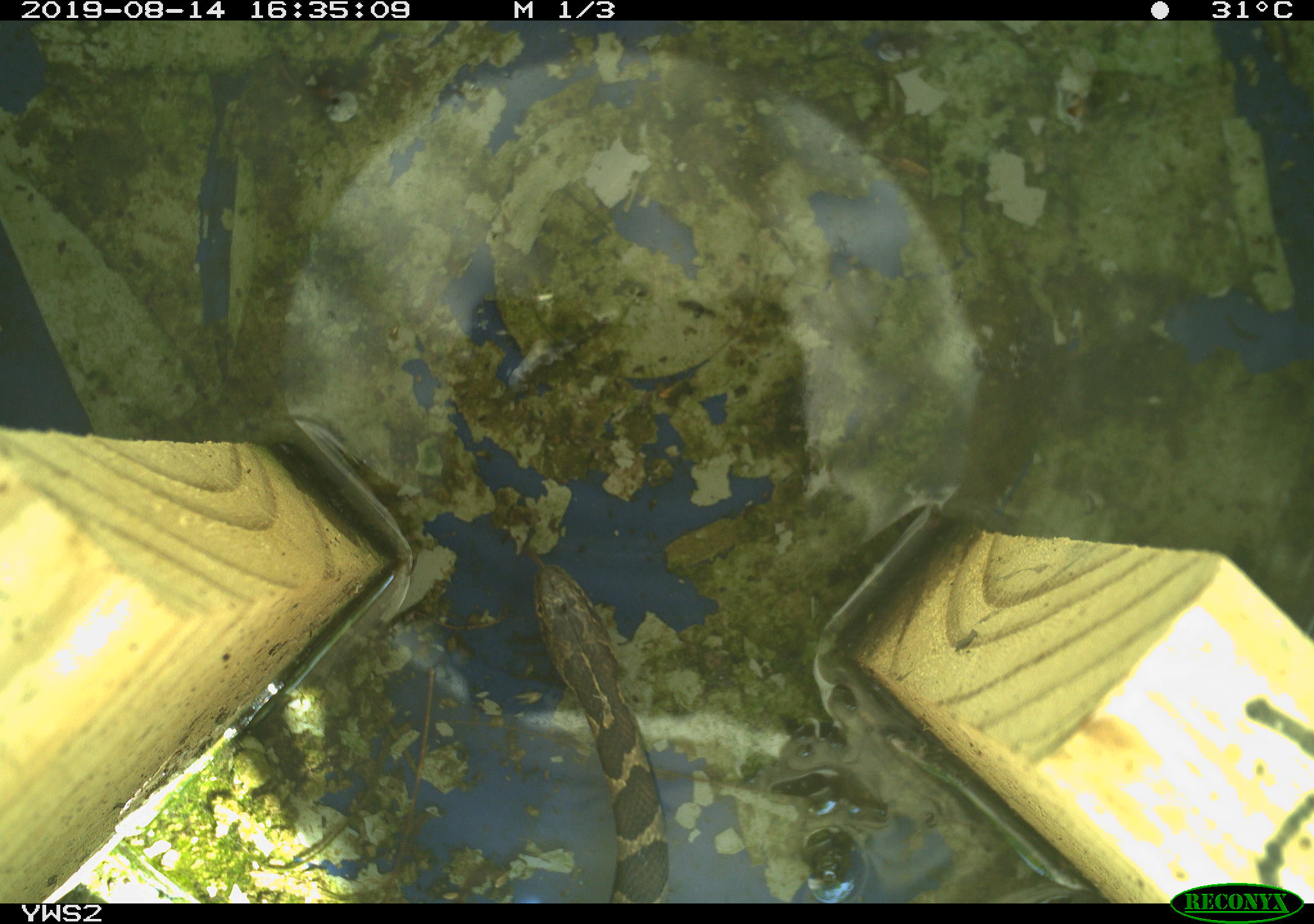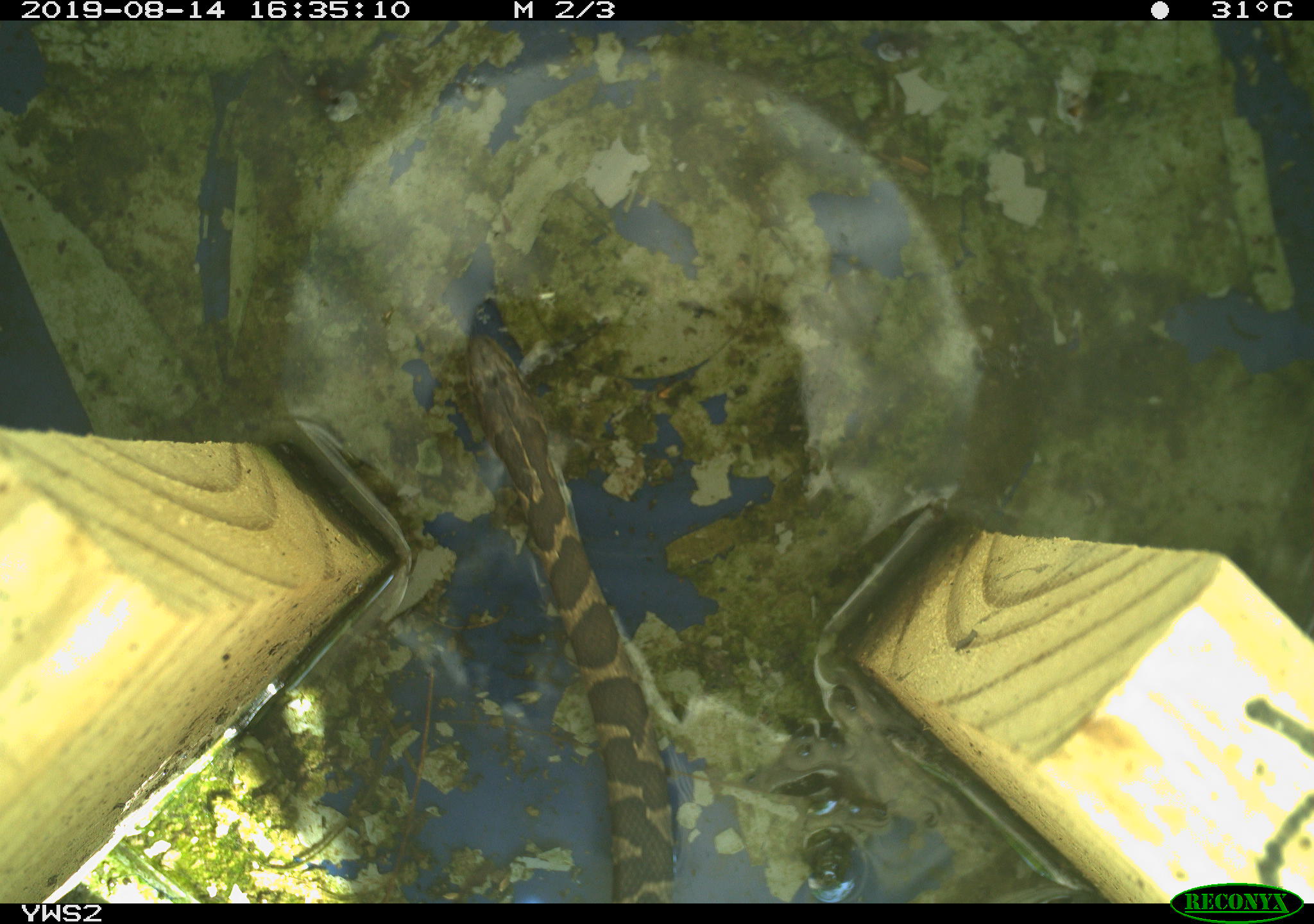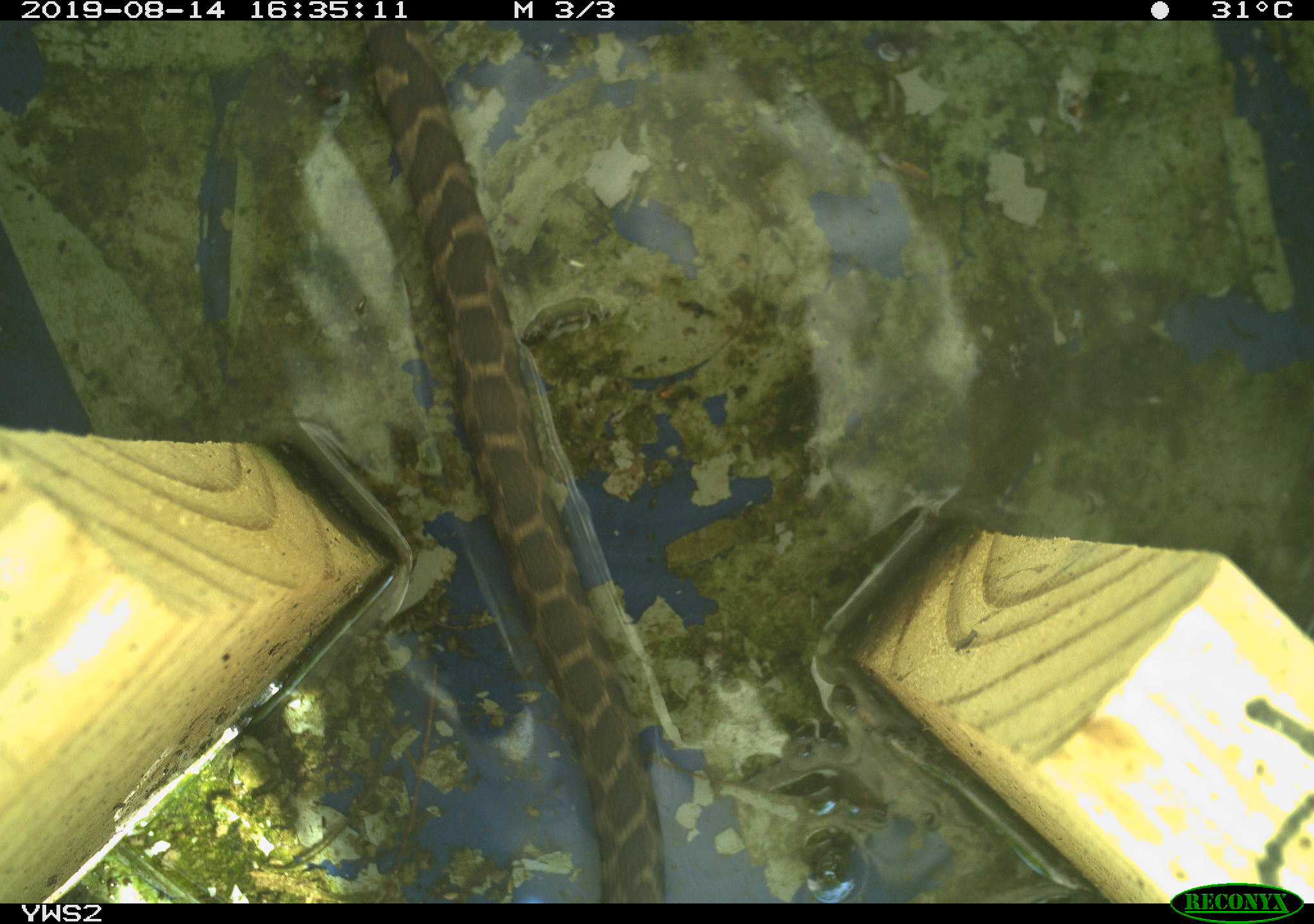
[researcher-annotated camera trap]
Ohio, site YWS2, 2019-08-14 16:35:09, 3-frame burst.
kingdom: Animalia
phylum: Chordata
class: Reptilia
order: Squamata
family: Colubridae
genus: Nerodia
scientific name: Nerodia sipedon sipedon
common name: northern watersnake